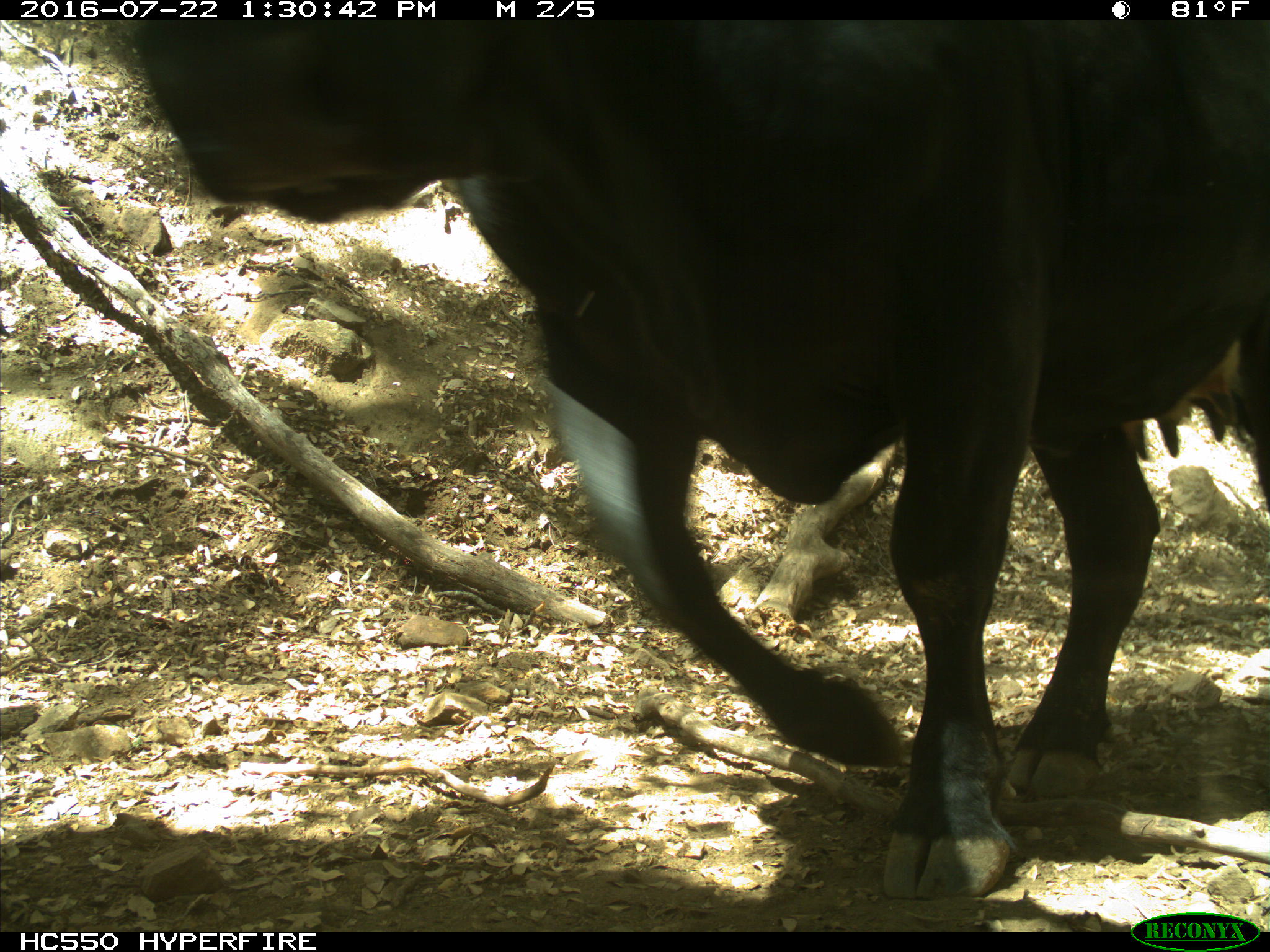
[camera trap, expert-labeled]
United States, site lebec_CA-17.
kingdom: Animalia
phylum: Chordata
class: Mammalia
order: Artiodactyla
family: Bovidae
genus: Bos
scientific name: Bos taurus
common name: domestic cow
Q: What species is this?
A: Bos taurus (domestic cow).